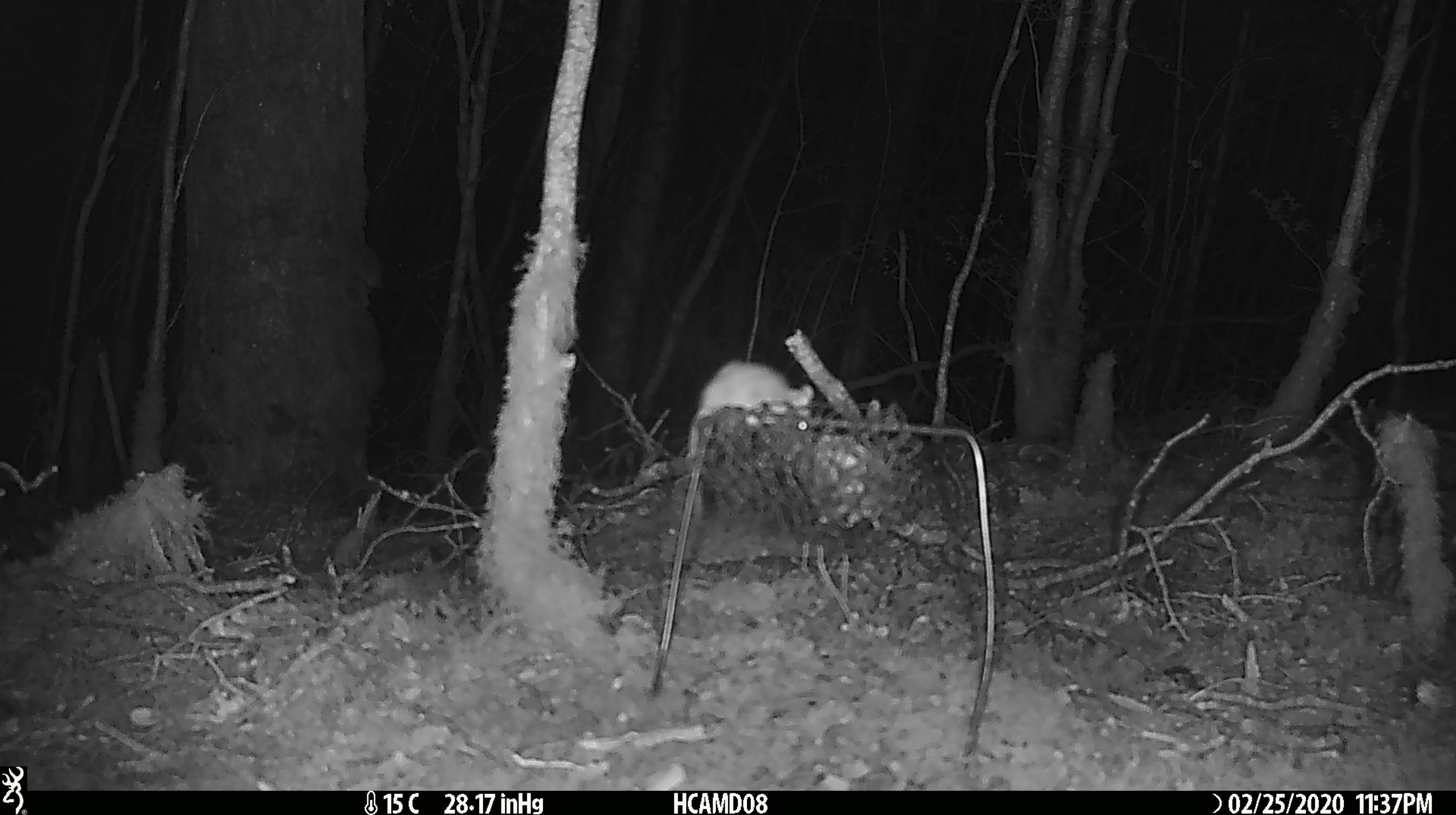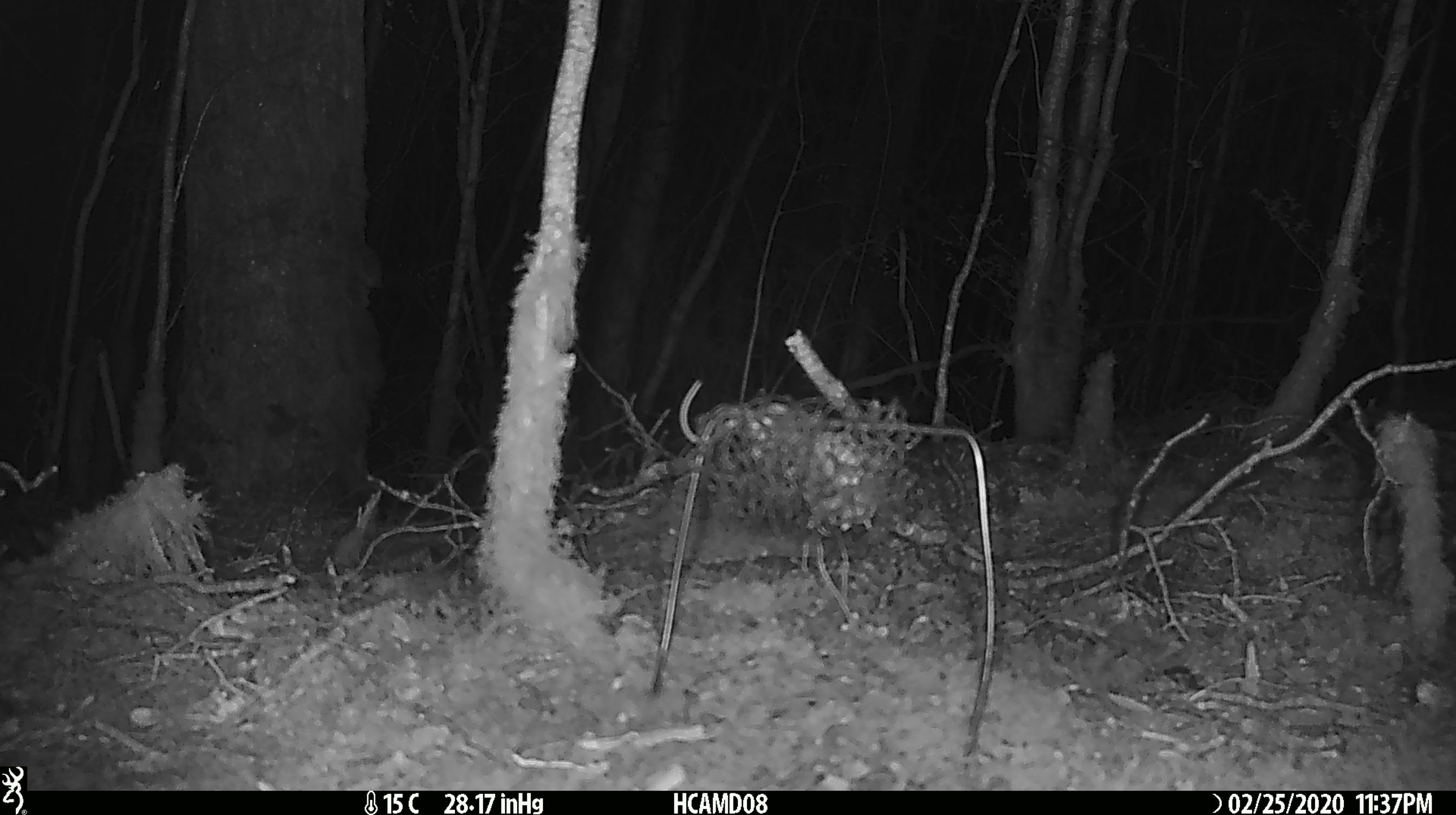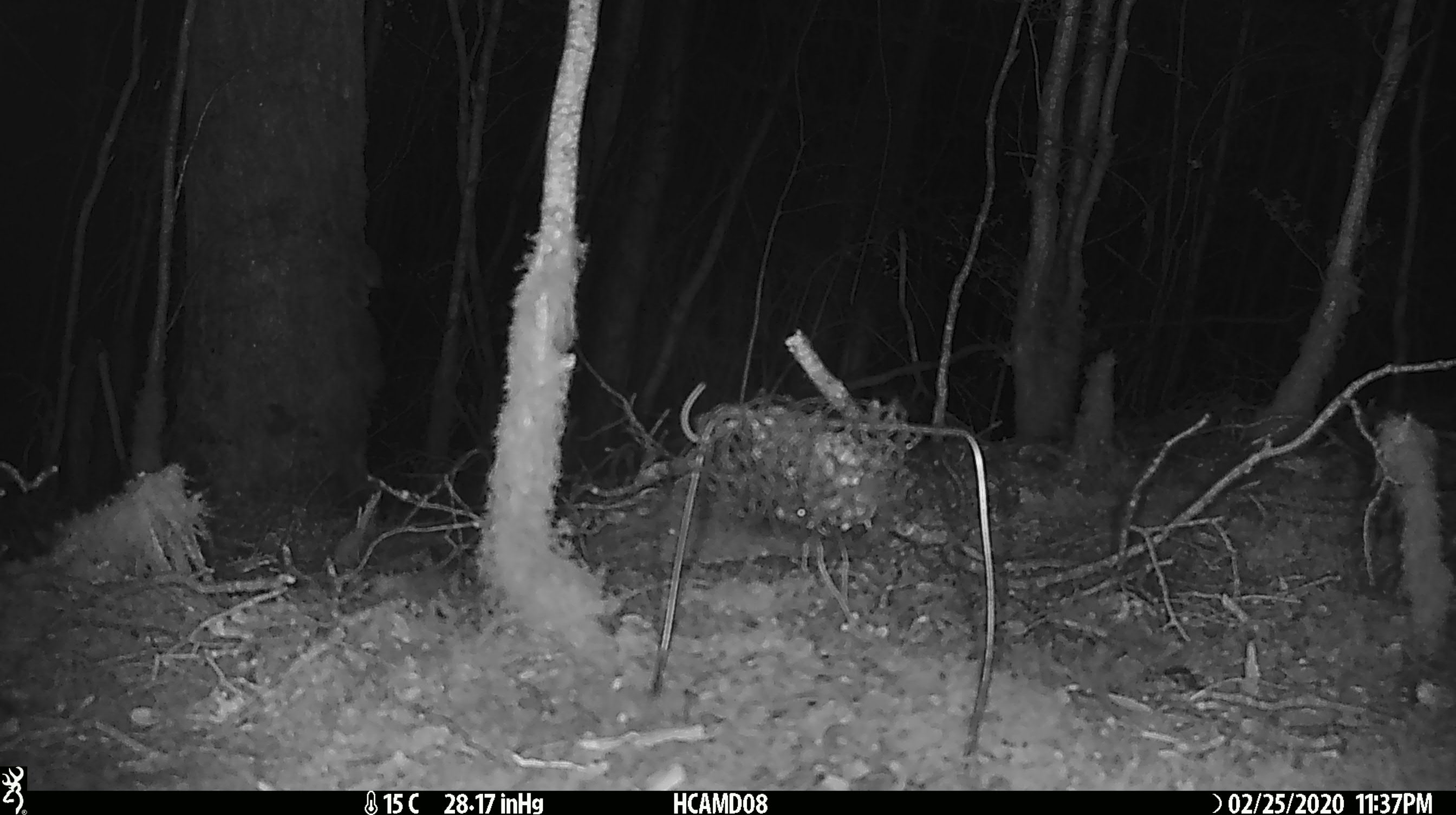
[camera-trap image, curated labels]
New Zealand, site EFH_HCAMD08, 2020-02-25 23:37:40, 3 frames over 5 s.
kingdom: Animalia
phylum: Chordata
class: Mammalia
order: Rodentia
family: Muridae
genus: Mus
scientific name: Mus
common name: mouse